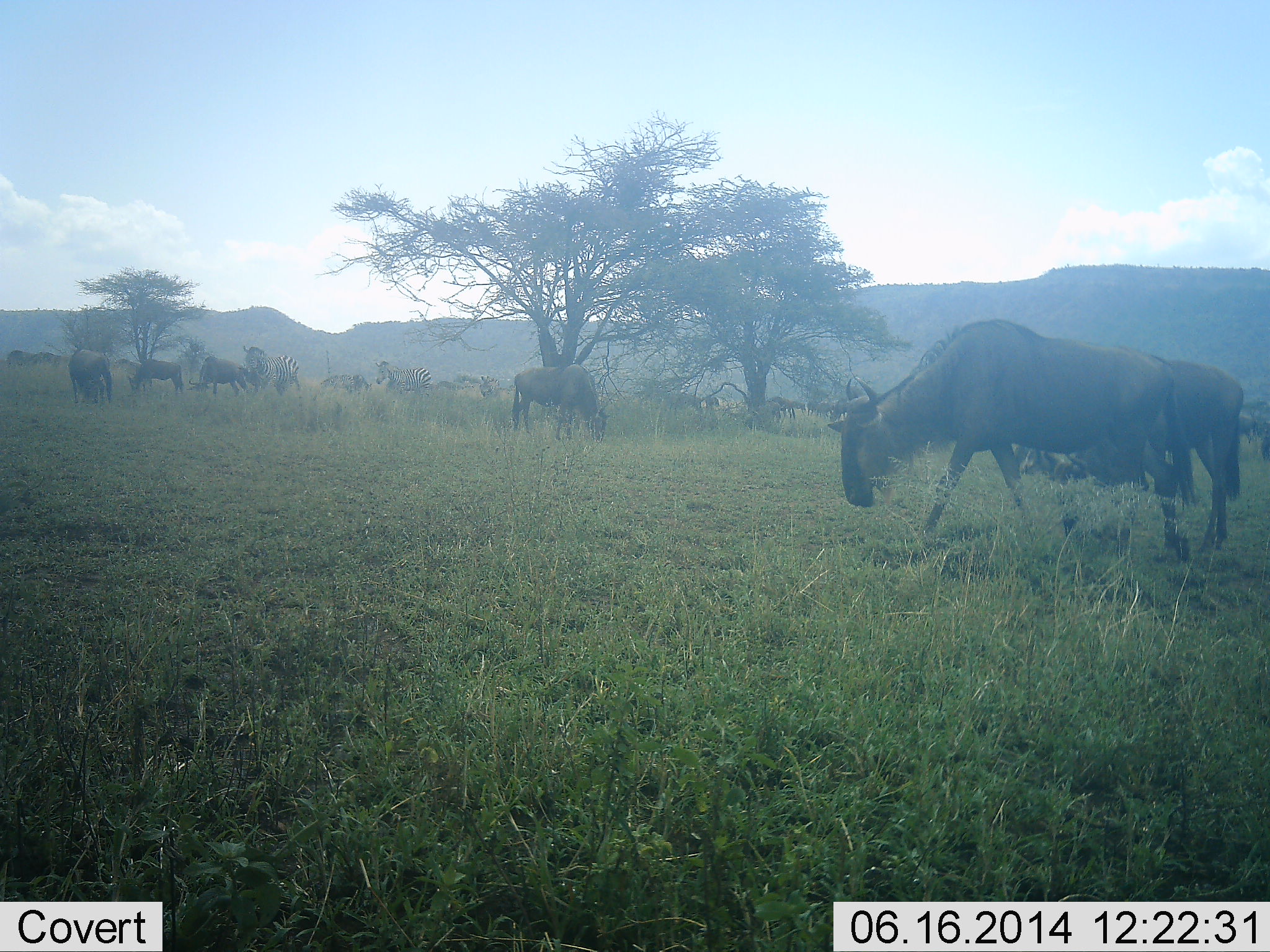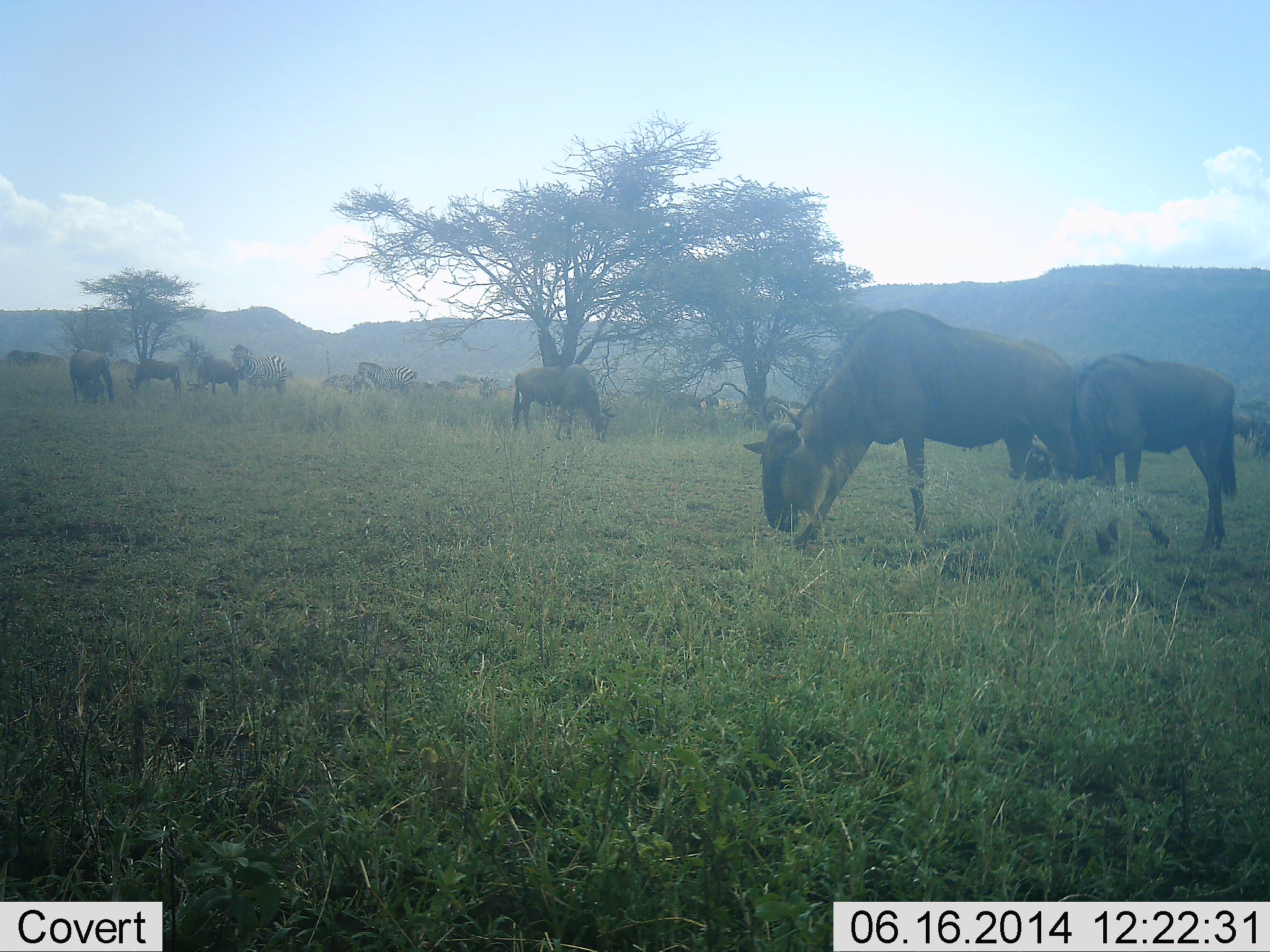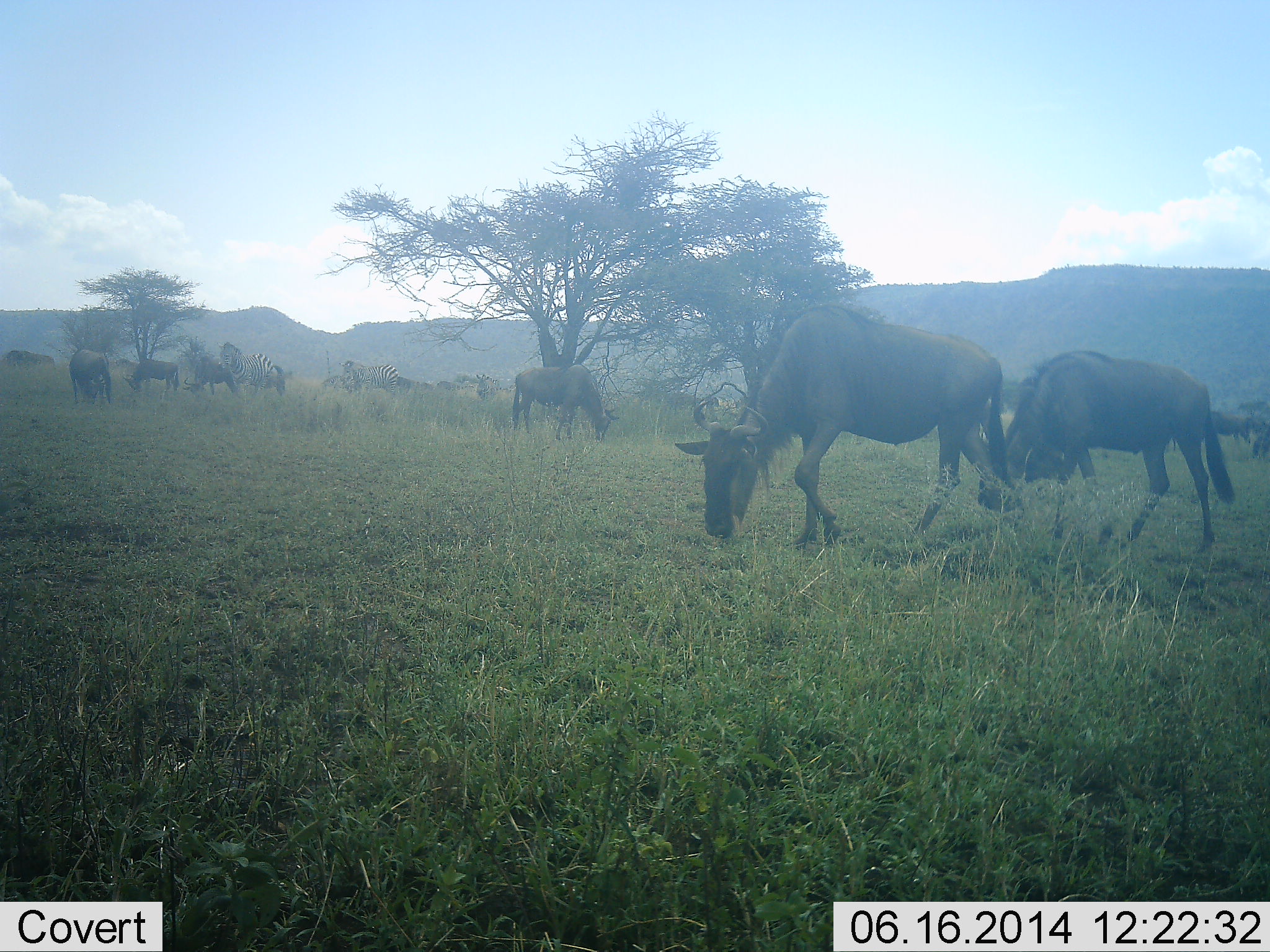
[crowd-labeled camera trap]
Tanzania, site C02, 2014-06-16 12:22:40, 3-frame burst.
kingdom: Animalia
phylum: Chordata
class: Mammalia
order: Artiodactyla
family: Bovidae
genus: Connochaetes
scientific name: Connochaetes taurinus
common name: blue wildebeest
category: wildebeest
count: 11-50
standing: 44%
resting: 0%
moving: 56%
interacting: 0%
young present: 6%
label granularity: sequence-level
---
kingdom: Animalia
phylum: Chordata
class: Mammalia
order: Perissodactyla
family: Equidae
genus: Equus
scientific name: Equus quagga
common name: plains zebra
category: zebra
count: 2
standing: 25%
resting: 8%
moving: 83%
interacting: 0%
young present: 0%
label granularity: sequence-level